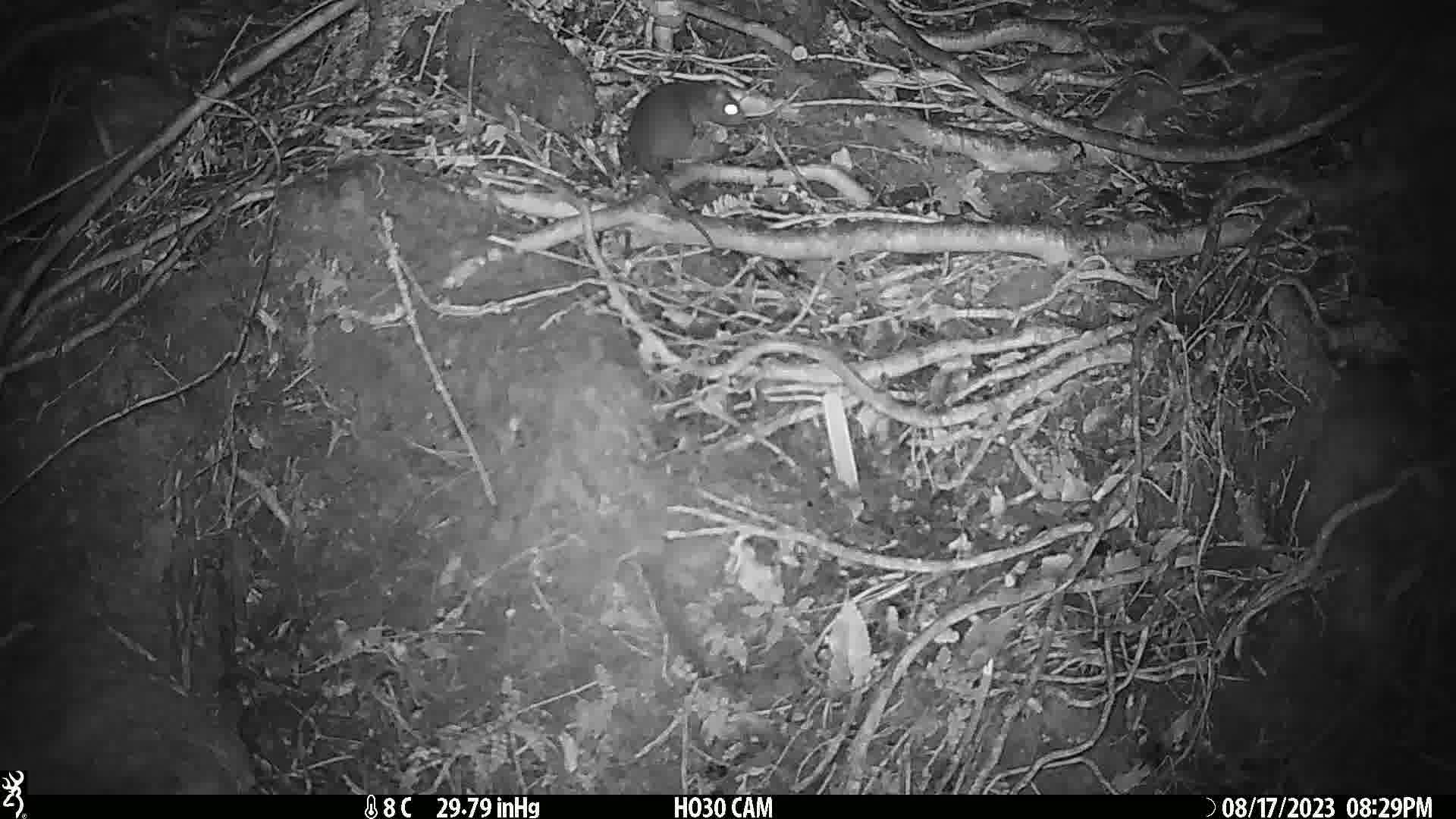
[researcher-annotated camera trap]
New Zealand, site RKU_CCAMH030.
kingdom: Animalia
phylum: Chordata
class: Mammalia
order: Rodentia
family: Muridae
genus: Rattus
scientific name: Rattus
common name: rat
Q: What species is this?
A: Rat (Rattus).